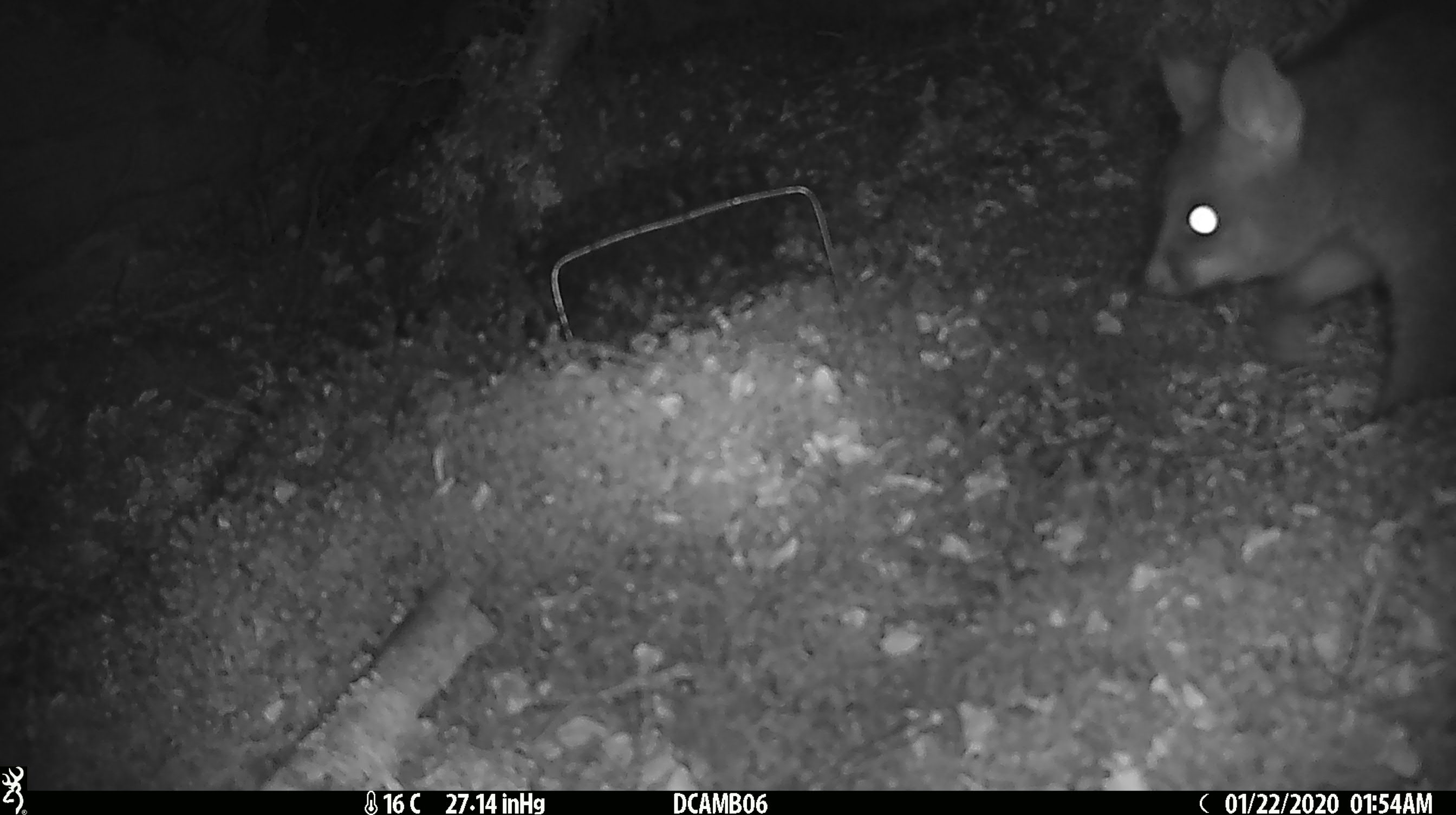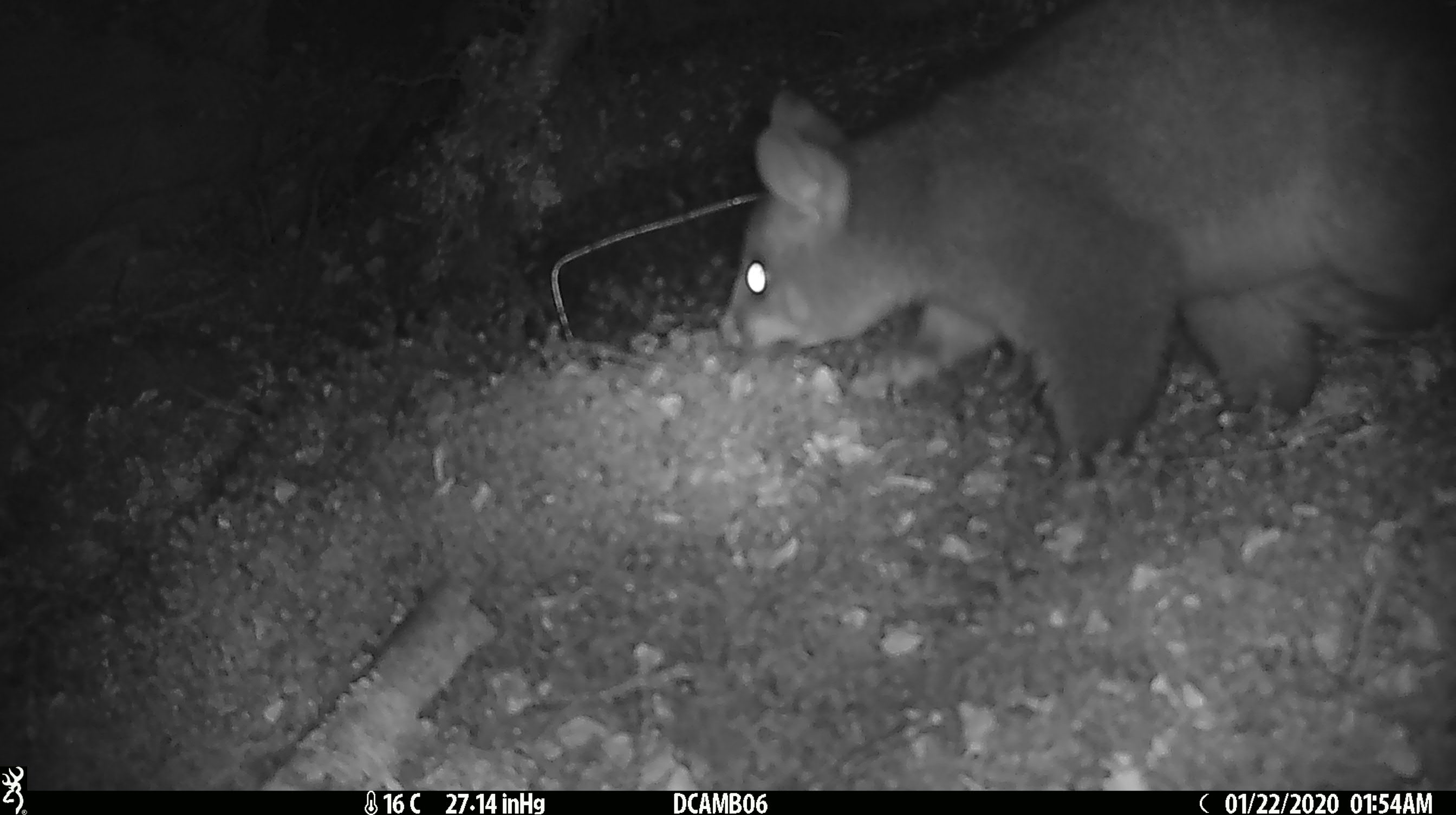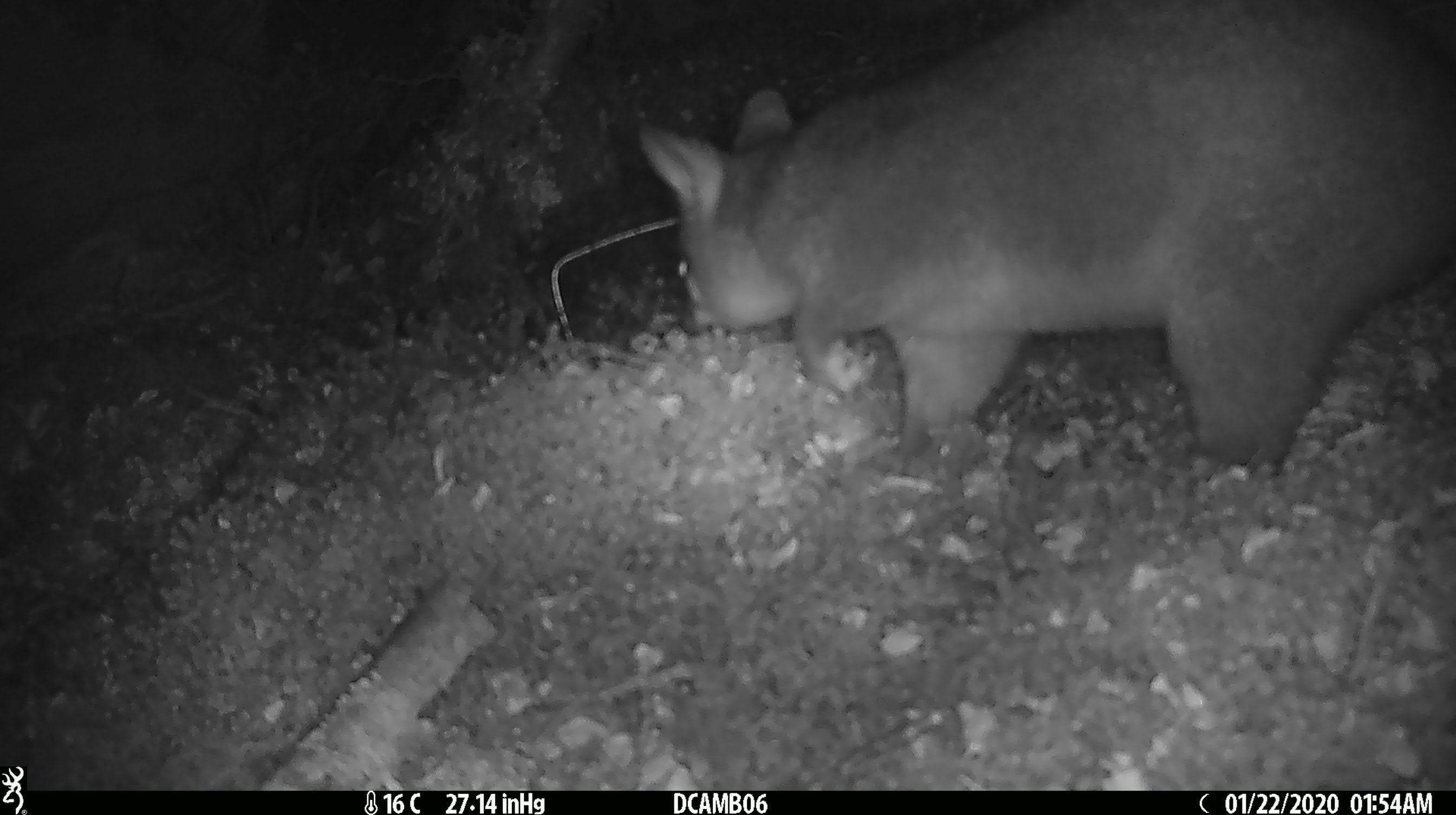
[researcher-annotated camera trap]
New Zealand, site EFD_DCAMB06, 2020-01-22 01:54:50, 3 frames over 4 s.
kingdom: Animalia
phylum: Chordata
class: Mammalia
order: Diprotodontia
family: Phalangeridae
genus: Trichosurus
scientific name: Trichosurus vulpecula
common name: common brushtail possum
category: possum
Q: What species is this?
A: Possum (common brushtail possum) (Trichosurus vulpecula).